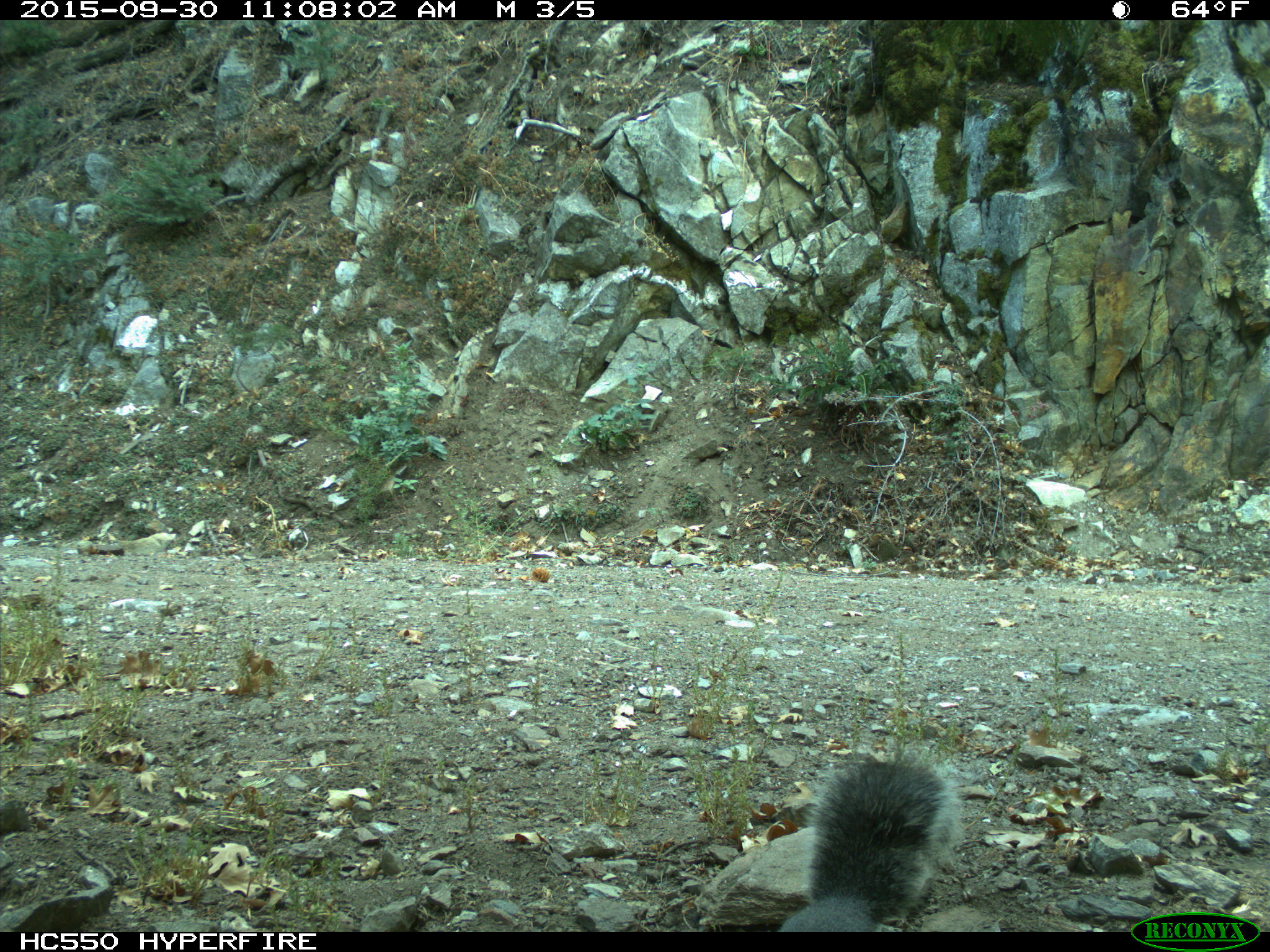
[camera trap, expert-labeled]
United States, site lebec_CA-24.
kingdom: Animalia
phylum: Chordata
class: Mammalia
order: Rodentia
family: Sciuridae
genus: Sciurus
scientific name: Sciurus carolinensis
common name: eastern gray squirrel